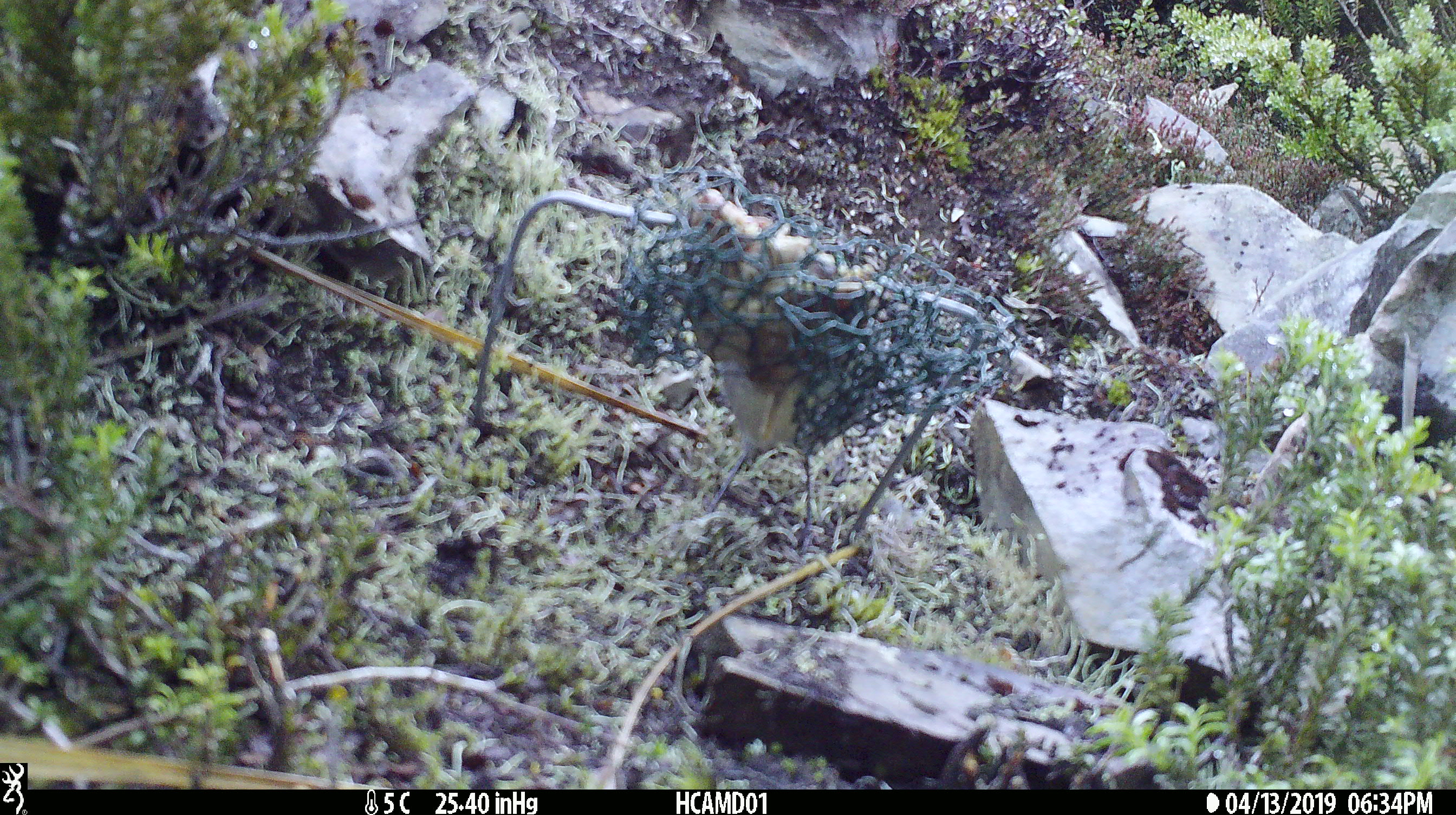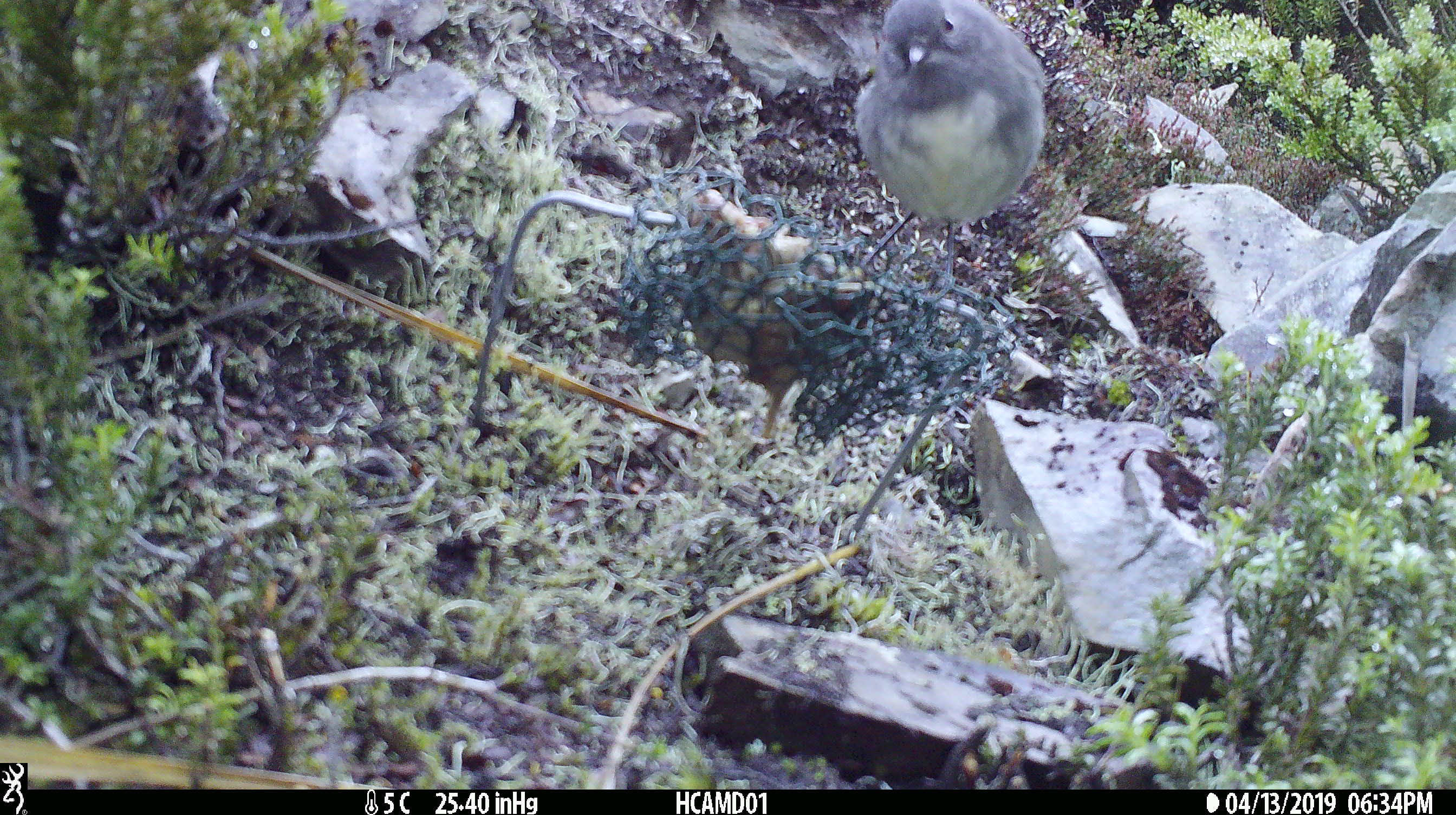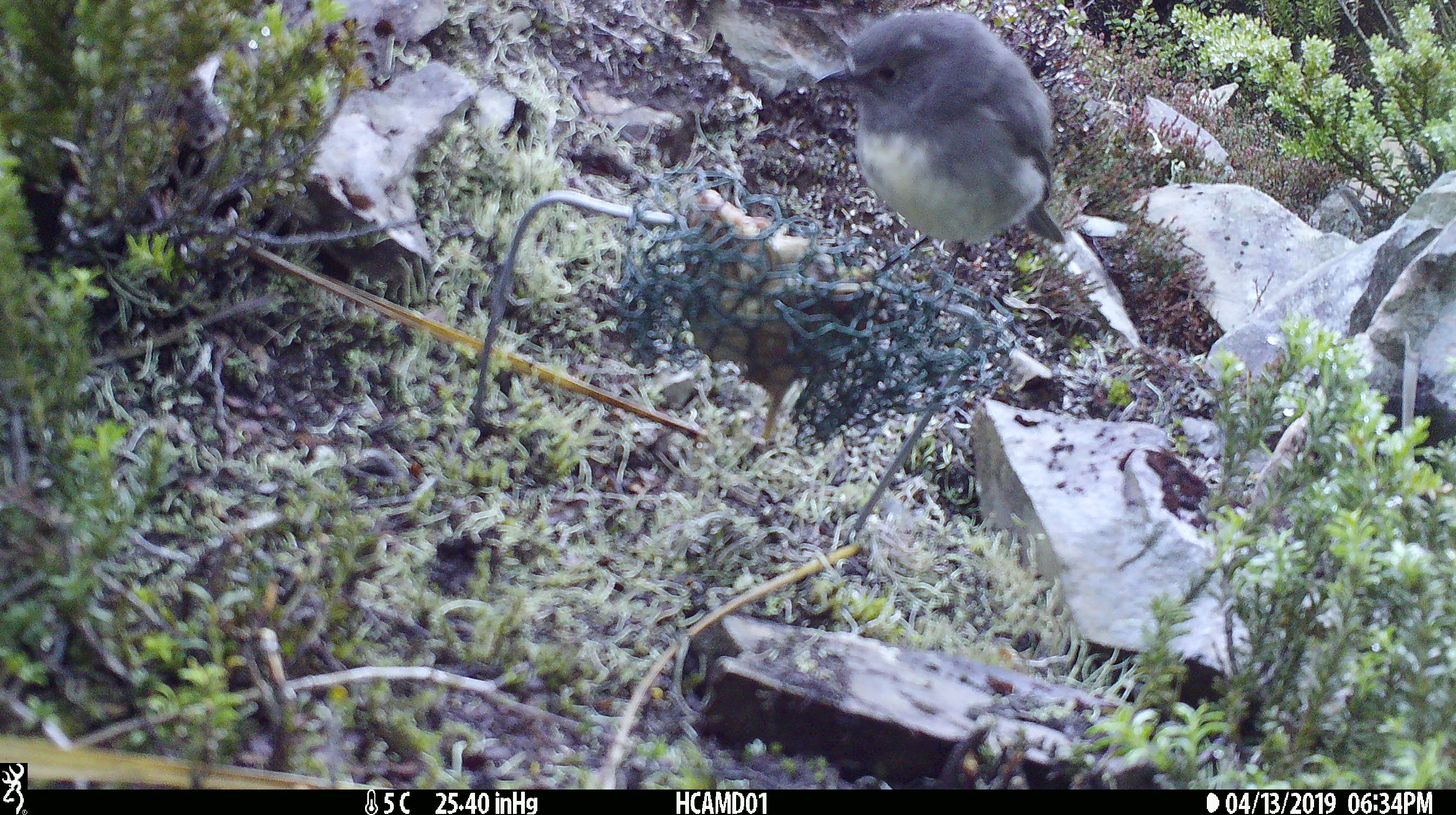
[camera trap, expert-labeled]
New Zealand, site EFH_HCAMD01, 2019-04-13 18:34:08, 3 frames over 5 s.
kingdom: Animalia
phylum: Chordata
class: Aves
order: Passeriformes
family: Petroicidae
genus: Petroica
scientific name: Petroica australis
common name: new zealand robin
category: robin